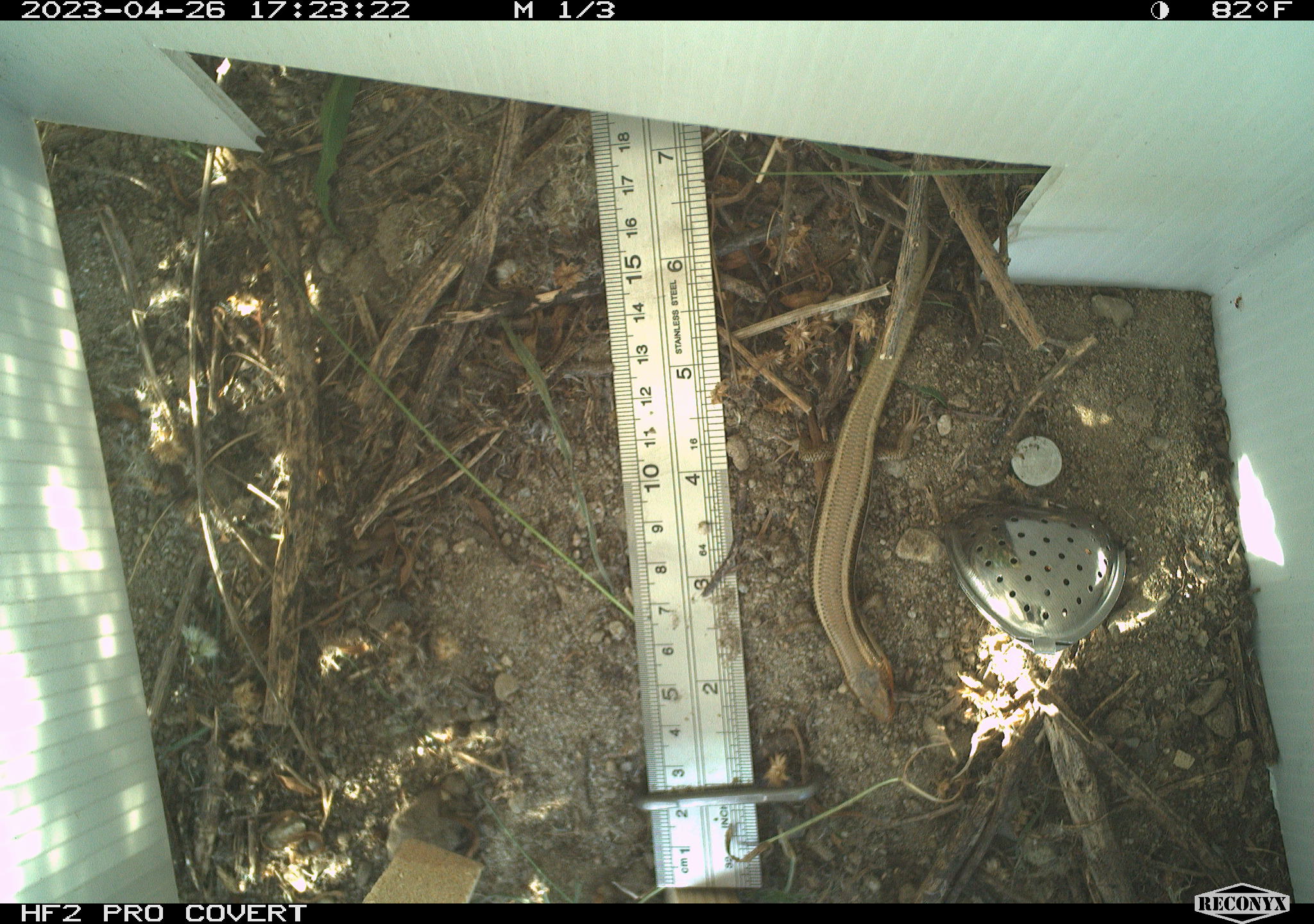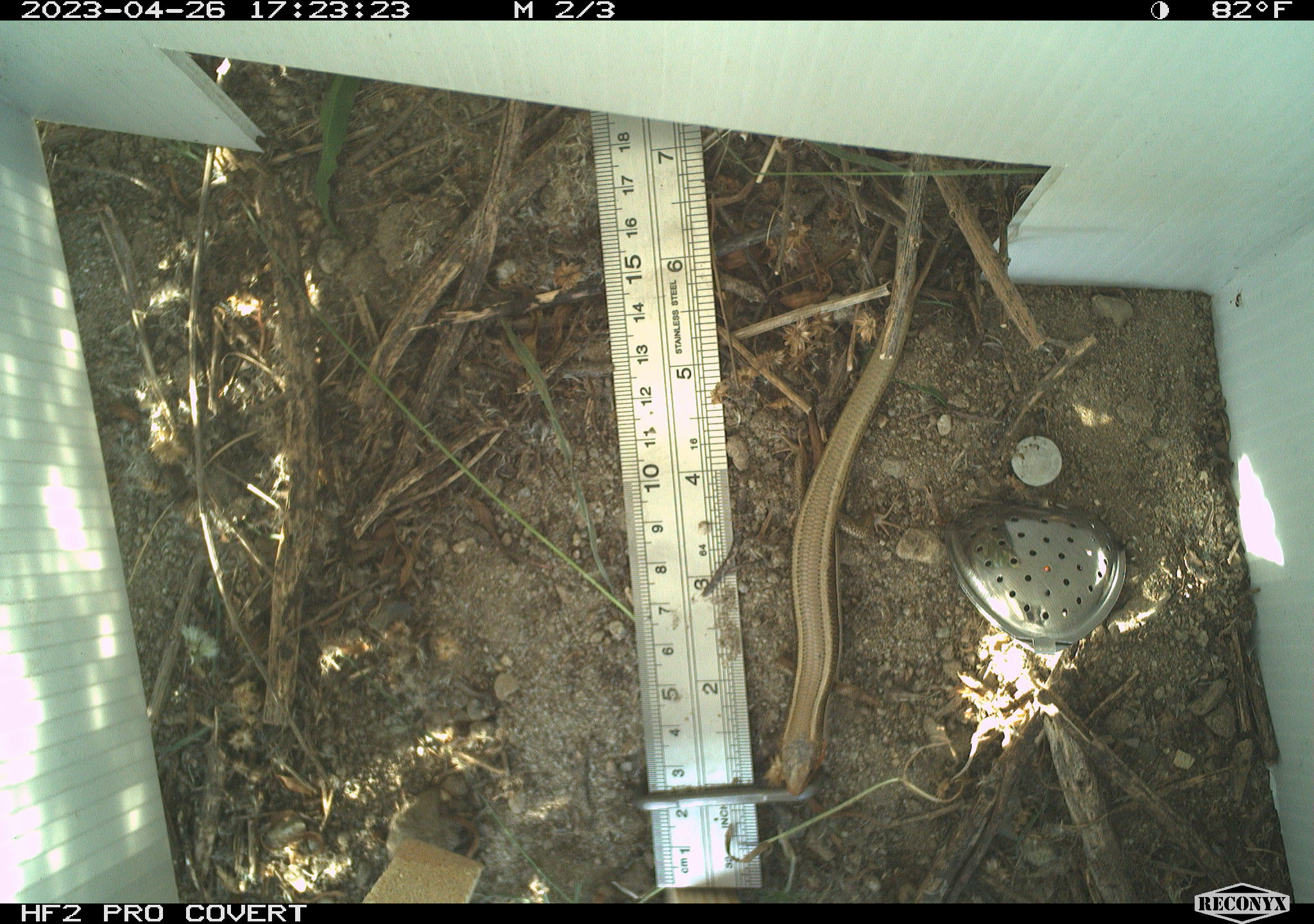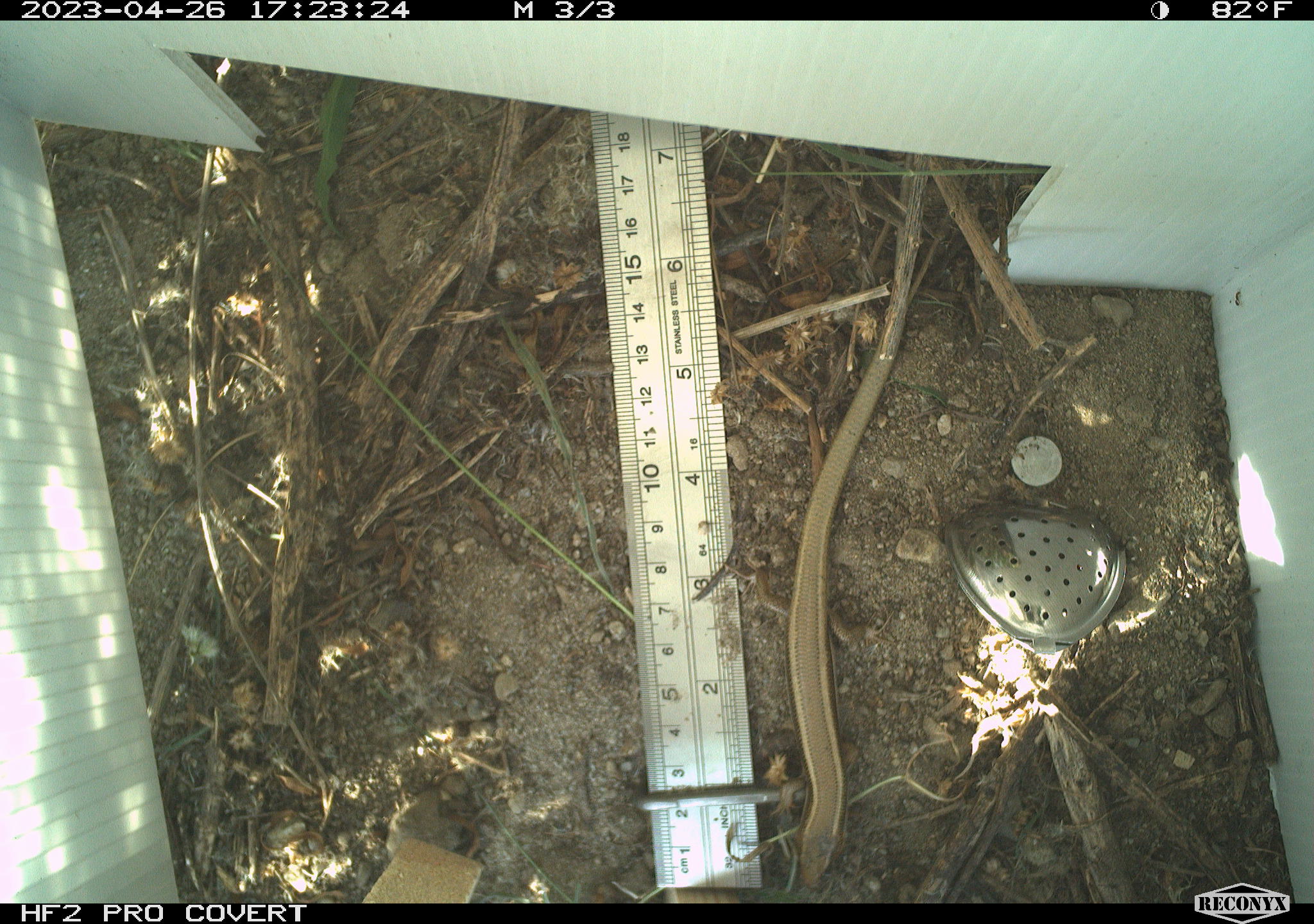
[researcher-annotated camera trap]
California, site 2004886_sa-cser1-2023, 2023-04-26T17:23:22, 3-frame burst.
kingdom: Animalia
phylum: Chordata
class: Reptilia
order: Squamata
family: Scincidae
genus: Plestiodon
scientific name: Plestiodon skiltonianus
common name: western skink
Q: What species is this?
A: Western skink (Plestiodon skiltonianus).